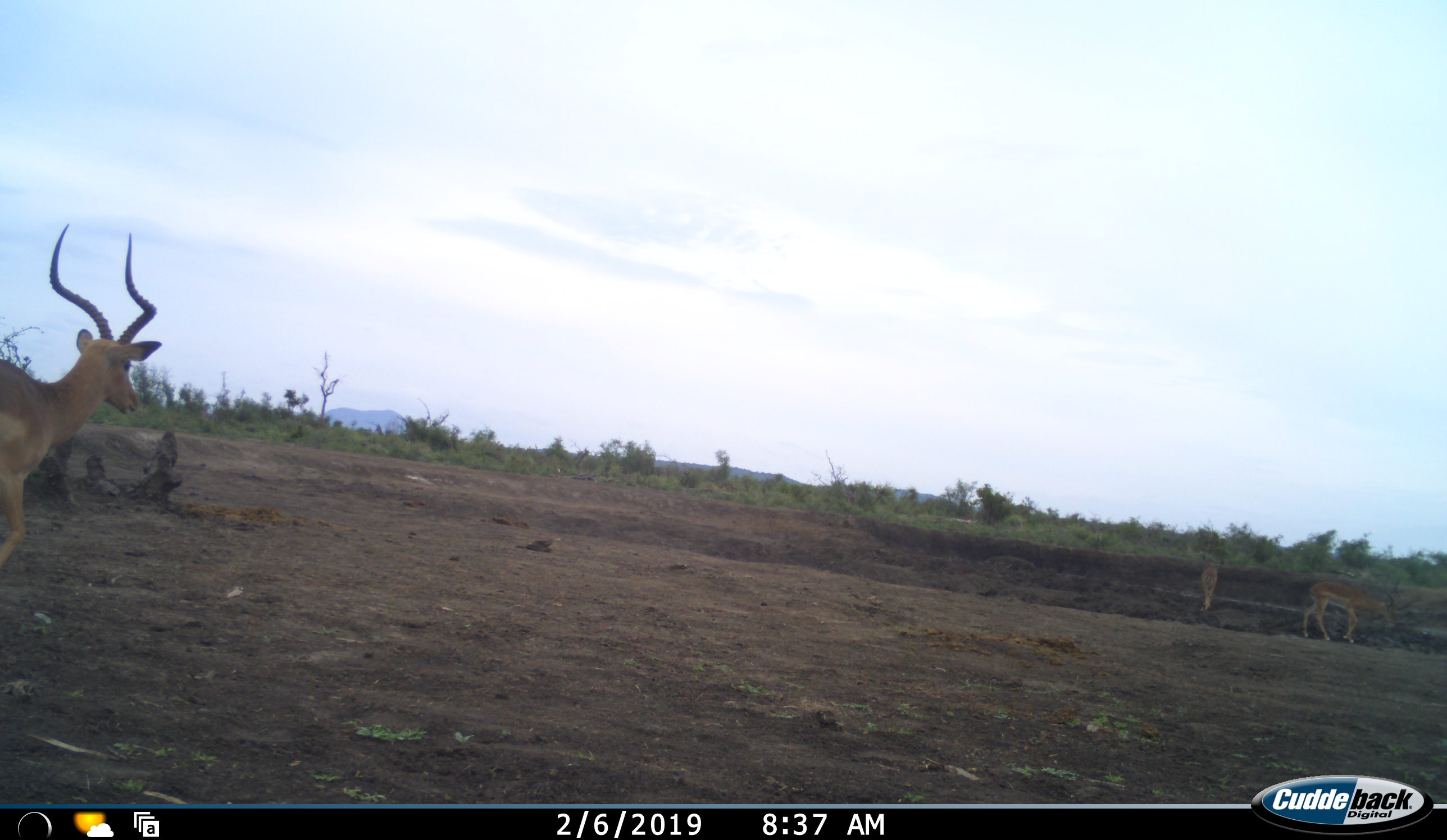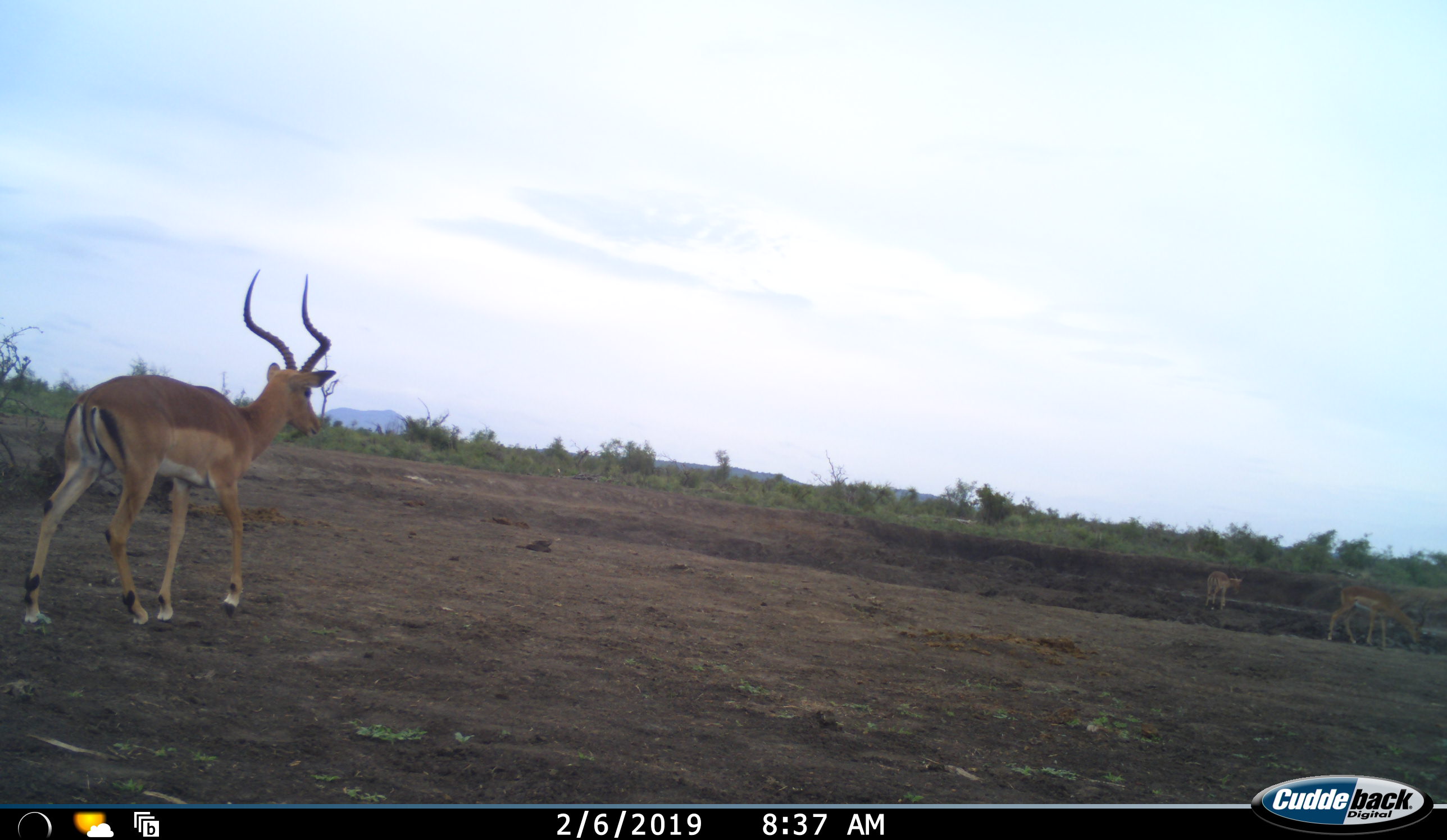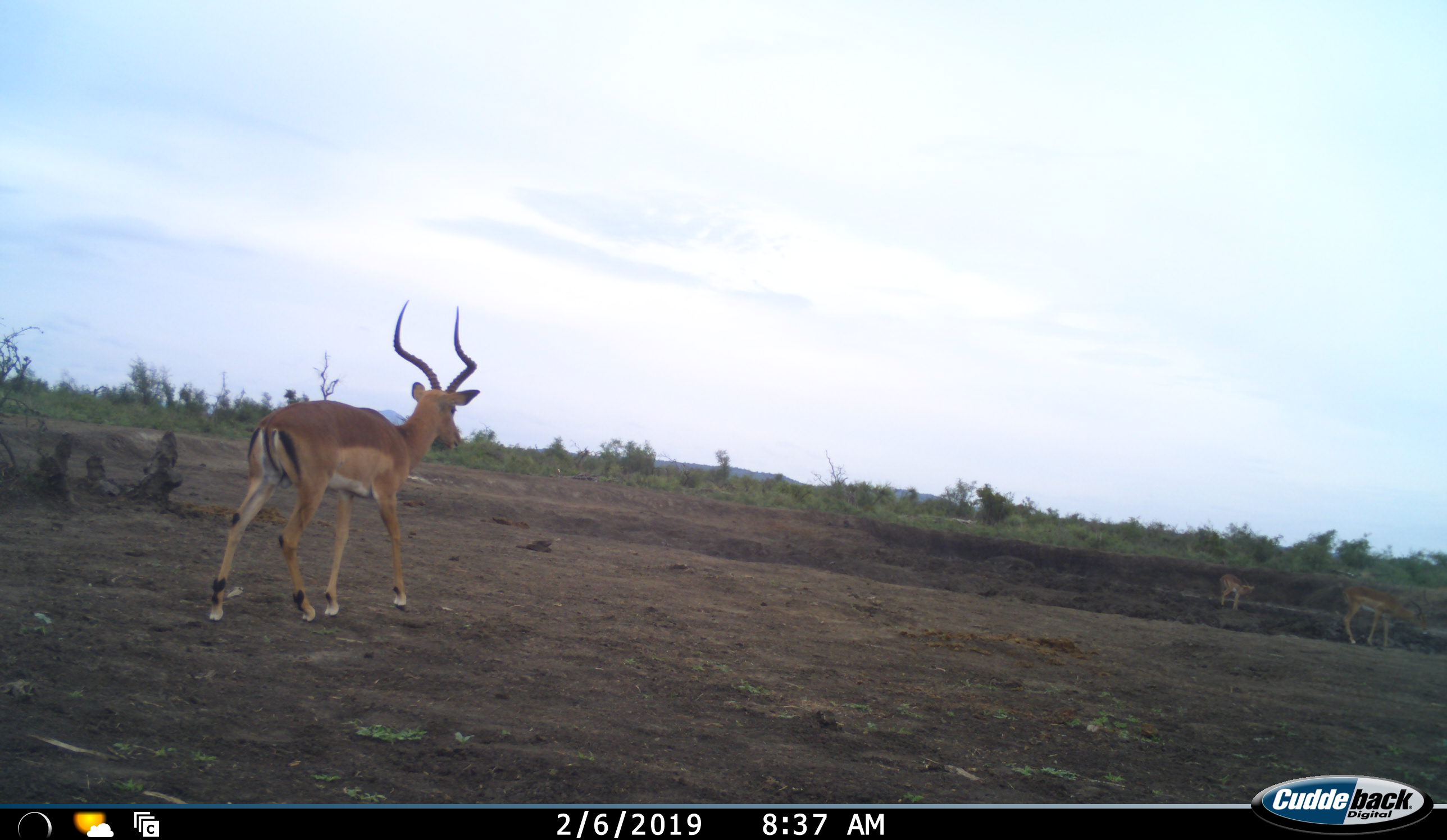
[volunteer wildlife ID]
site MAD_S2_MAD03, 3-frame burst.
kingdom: Animalia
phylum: Chordata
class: Mammalia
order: Artiodactyla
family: Bovidae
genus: Aepyceros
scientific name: Aepyceros melampus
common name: impala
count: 3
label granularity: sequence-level